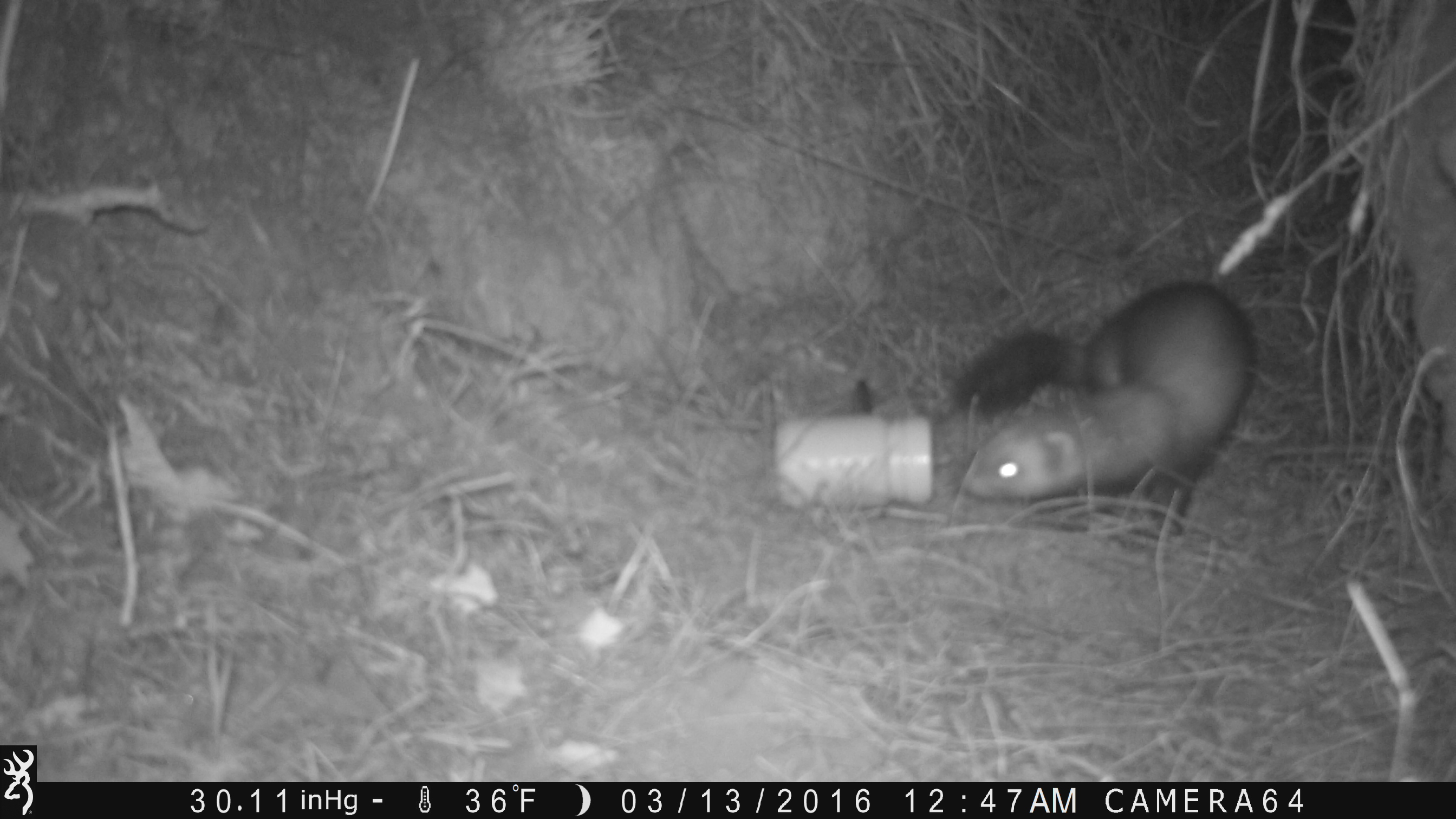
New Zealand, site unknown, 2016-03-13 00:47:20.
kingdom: Animalia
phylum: Chordata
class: Mammalia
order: Carnivora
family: Mustelidae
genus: Mustela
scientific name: Mustela furo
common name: ferret